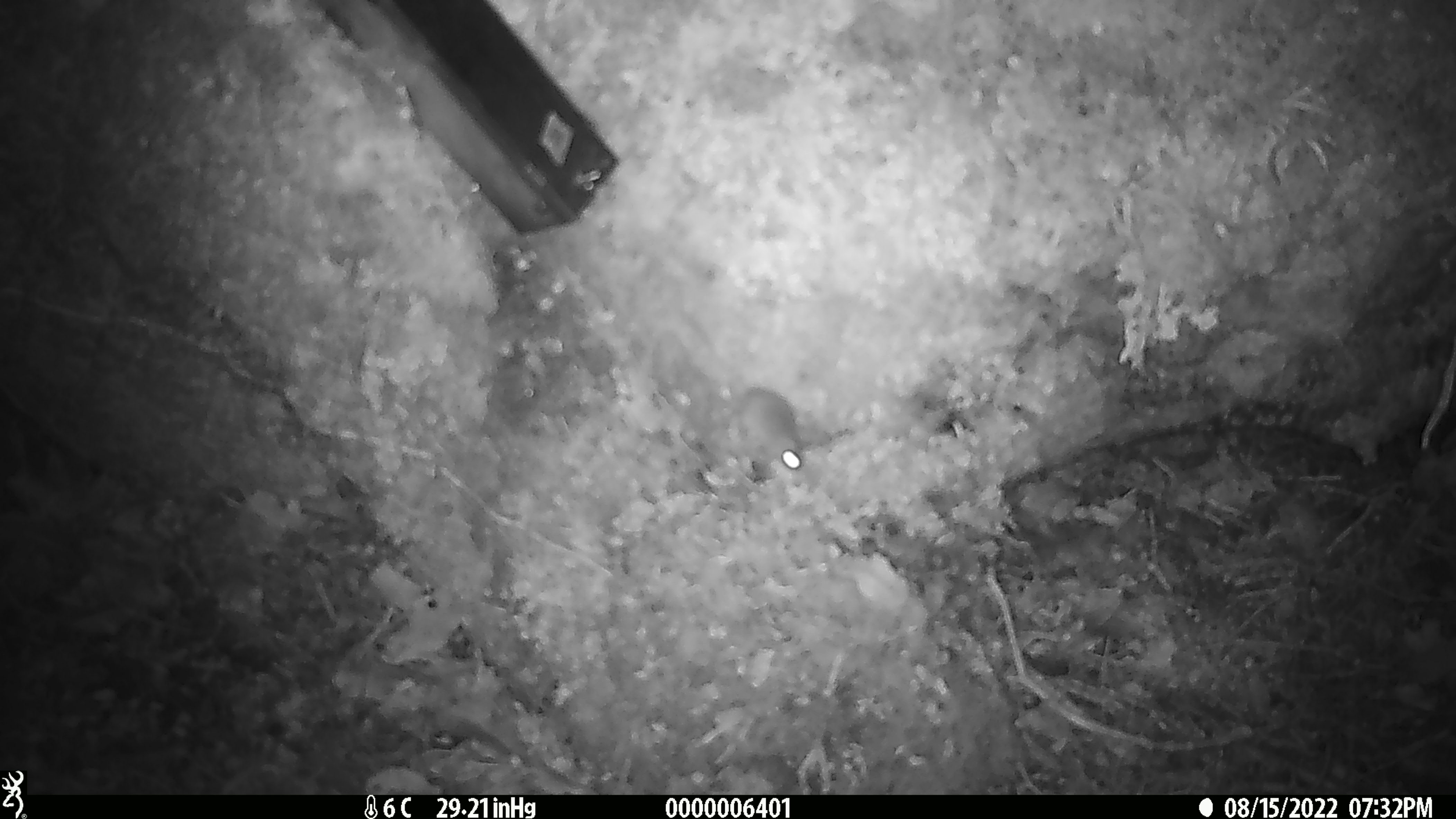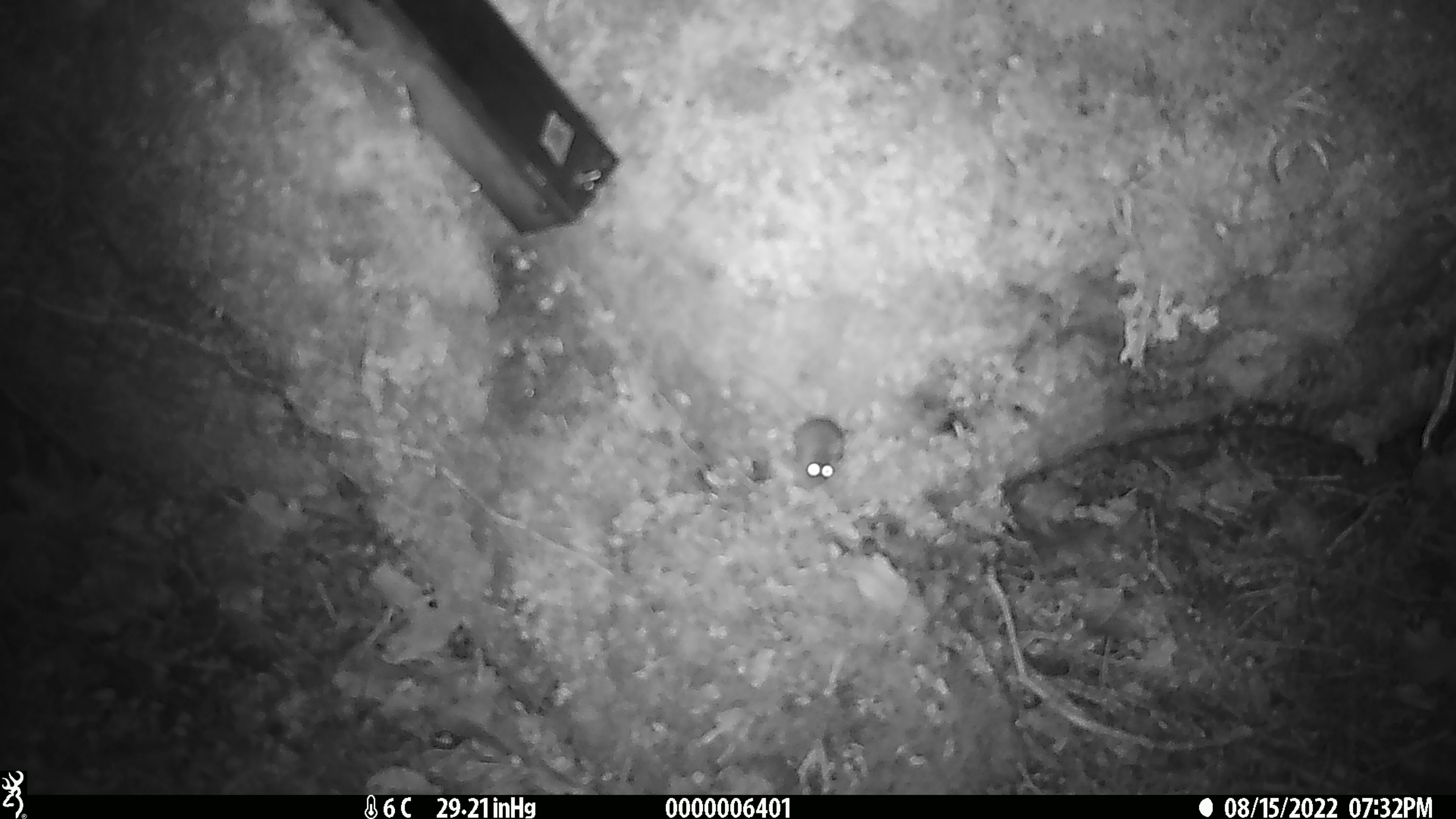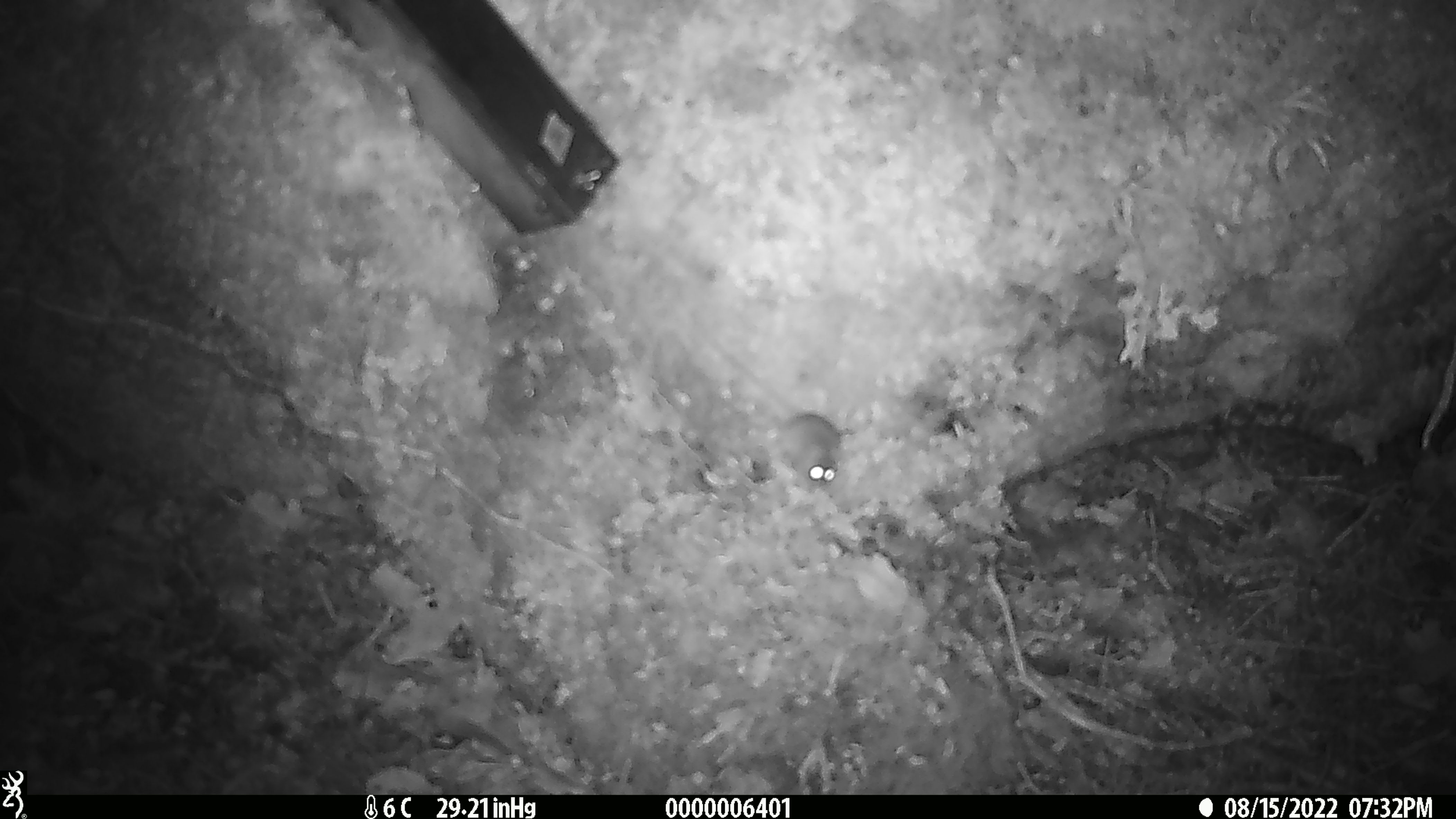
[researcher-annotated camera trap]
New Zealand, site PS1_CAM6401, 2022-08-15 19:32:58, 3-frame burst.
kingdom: Animalia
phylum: Chordata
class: Mammalia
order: Rodentia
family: Muridae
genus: Mus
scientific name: Mus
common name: mouse